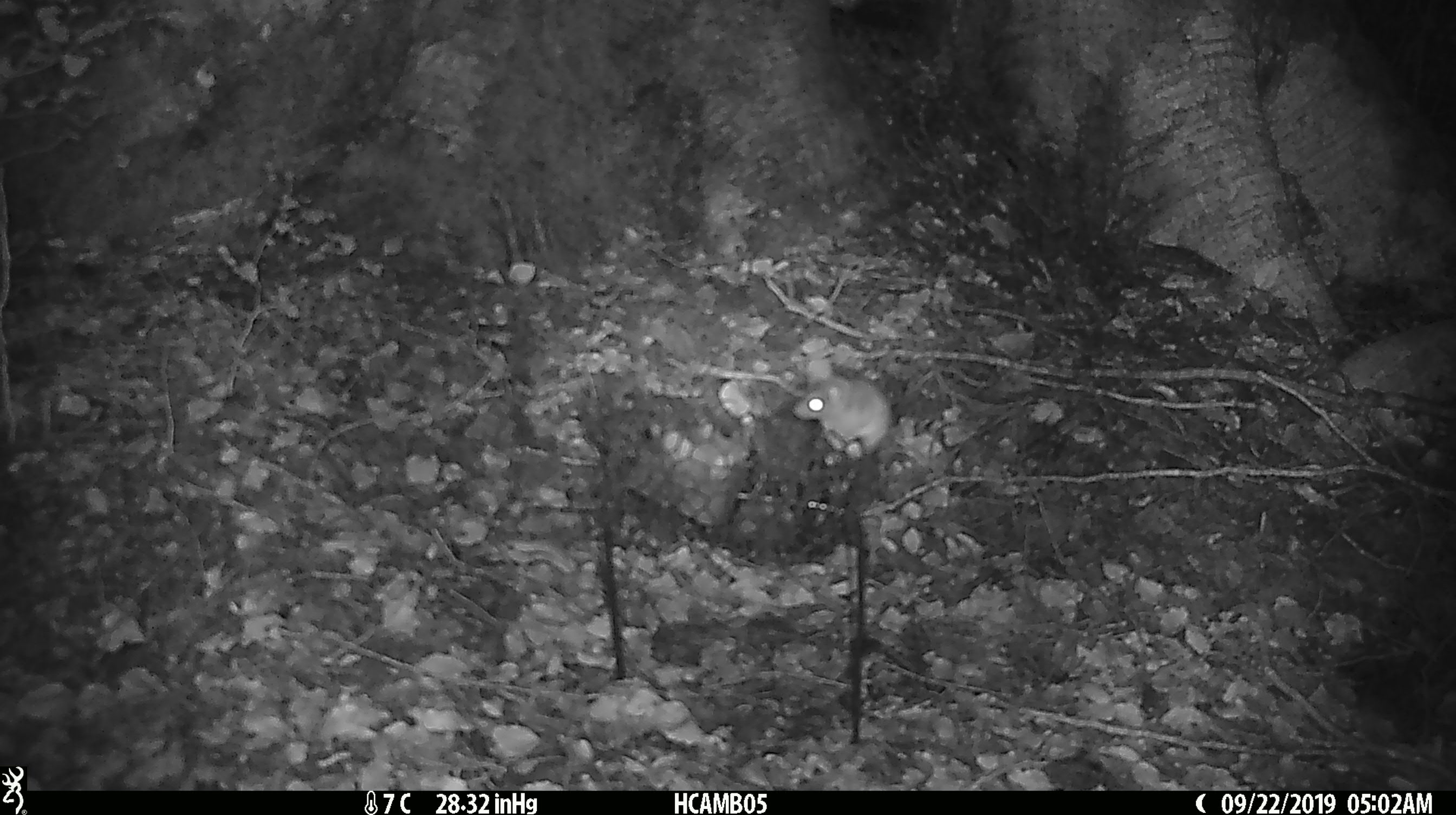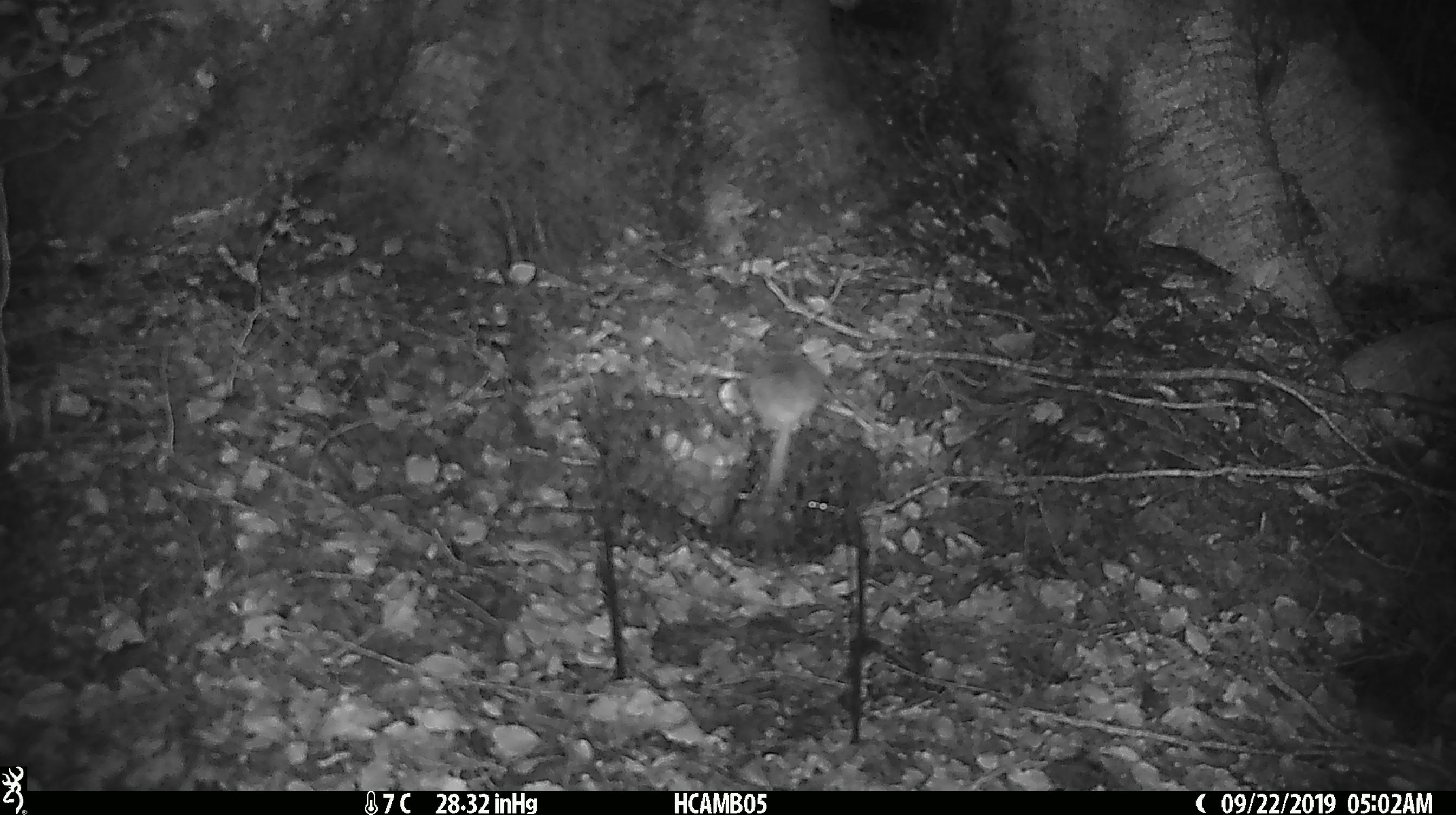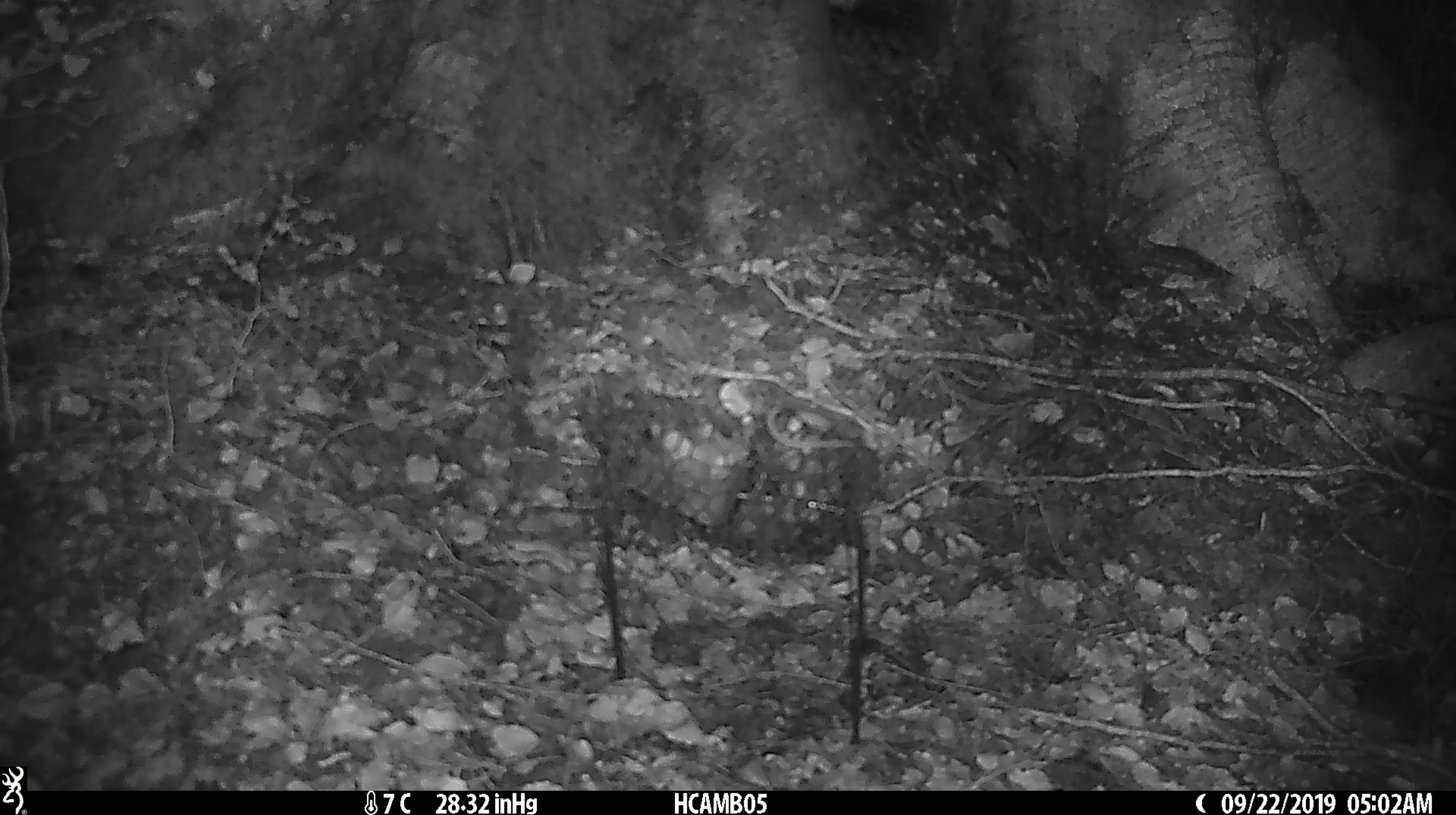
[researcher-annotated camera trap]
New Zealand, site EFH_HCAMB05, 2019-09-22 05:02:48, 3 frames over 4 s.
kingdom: Animalia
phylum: Chordata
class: Mammalia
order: Rodentia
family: Muridae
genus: Mus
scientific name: Mus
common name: mouse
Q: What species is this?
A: Mouse (Mus).